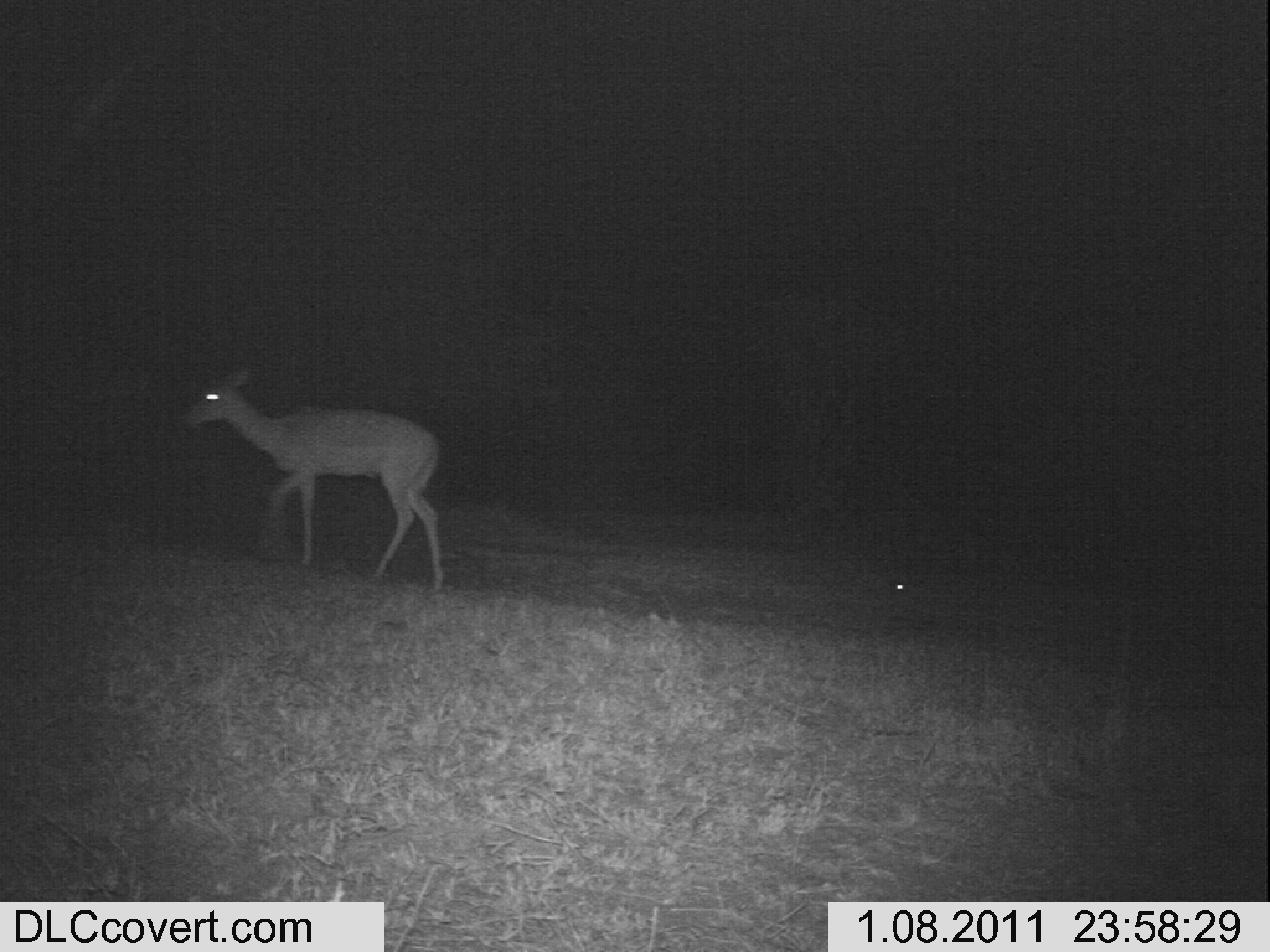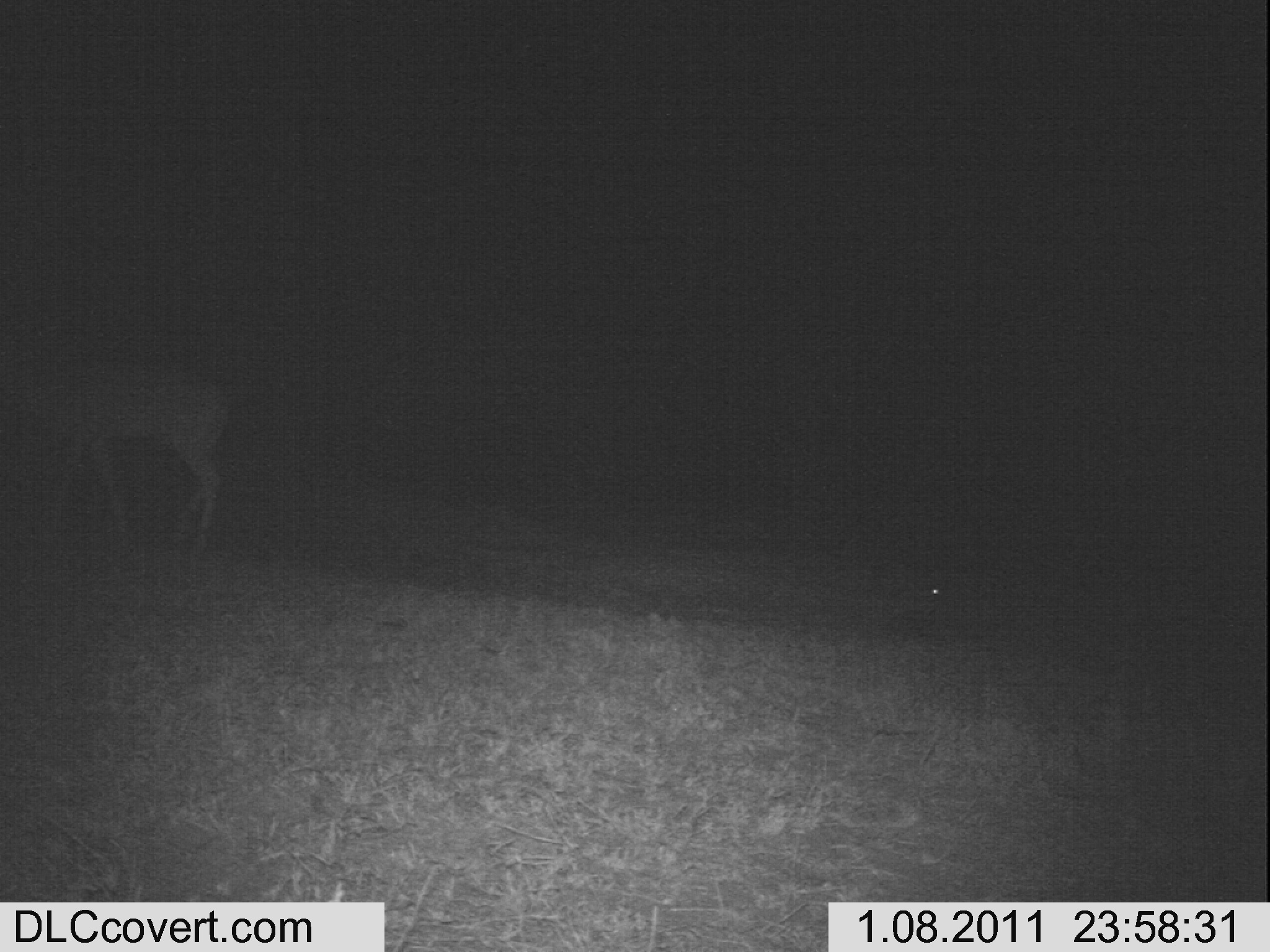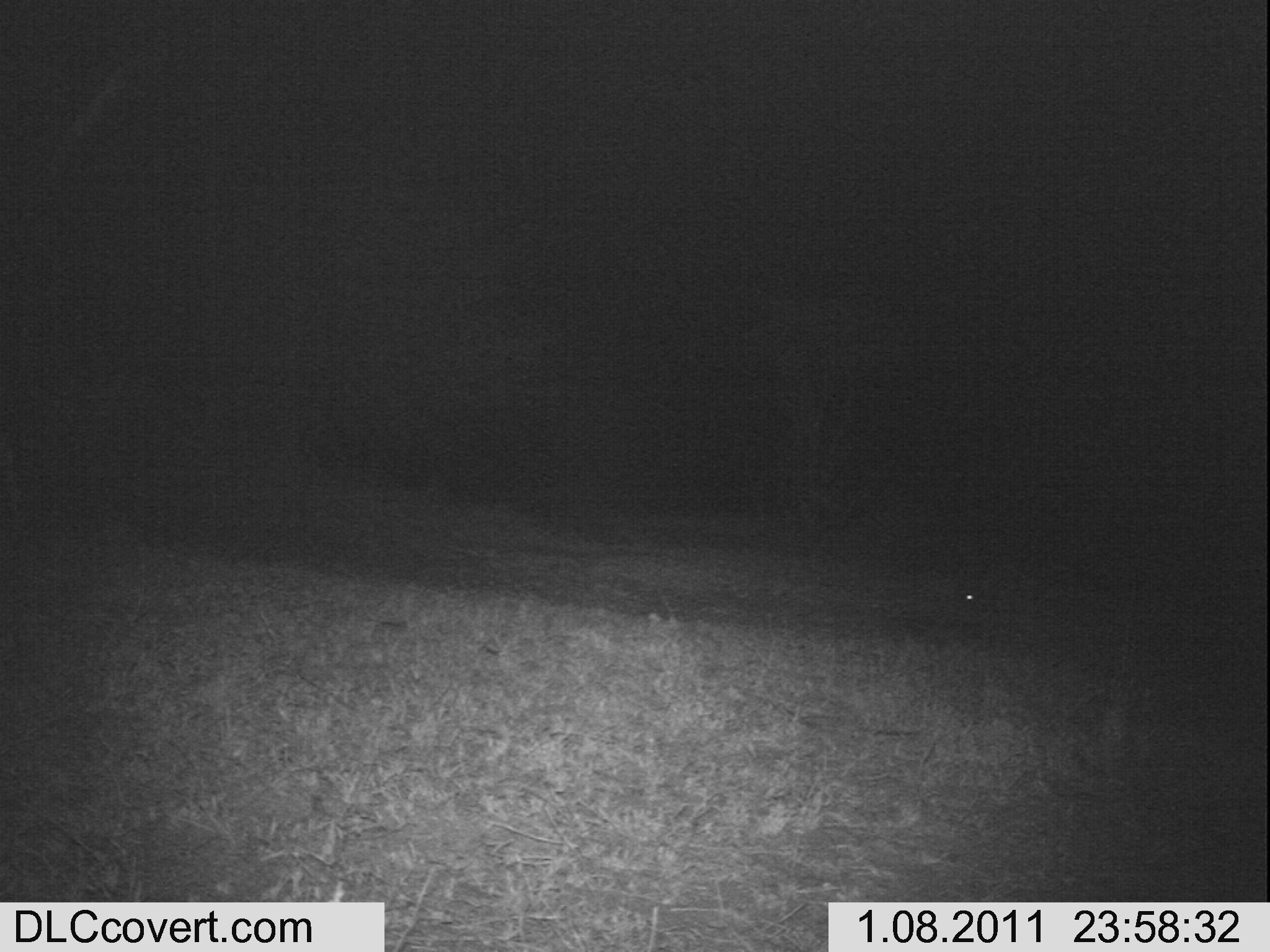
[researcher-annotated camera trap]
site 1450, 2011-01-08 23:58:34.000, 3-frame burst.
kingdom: Animalia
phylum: Chordata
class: Mammalia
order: Artiodactyla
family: Bovidae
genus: Aepyceros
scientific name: Aepyceros melampus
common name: impala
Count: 1.